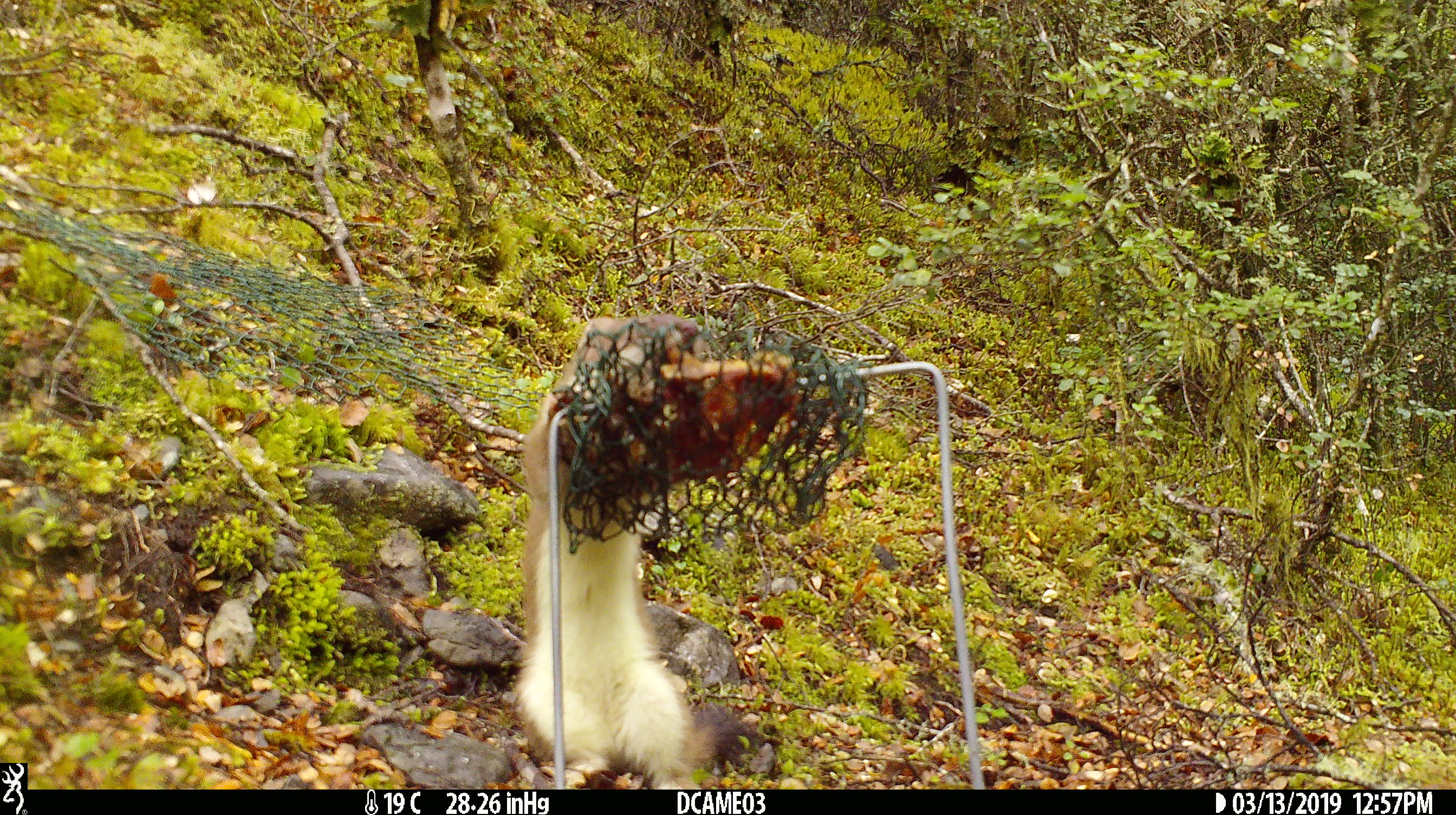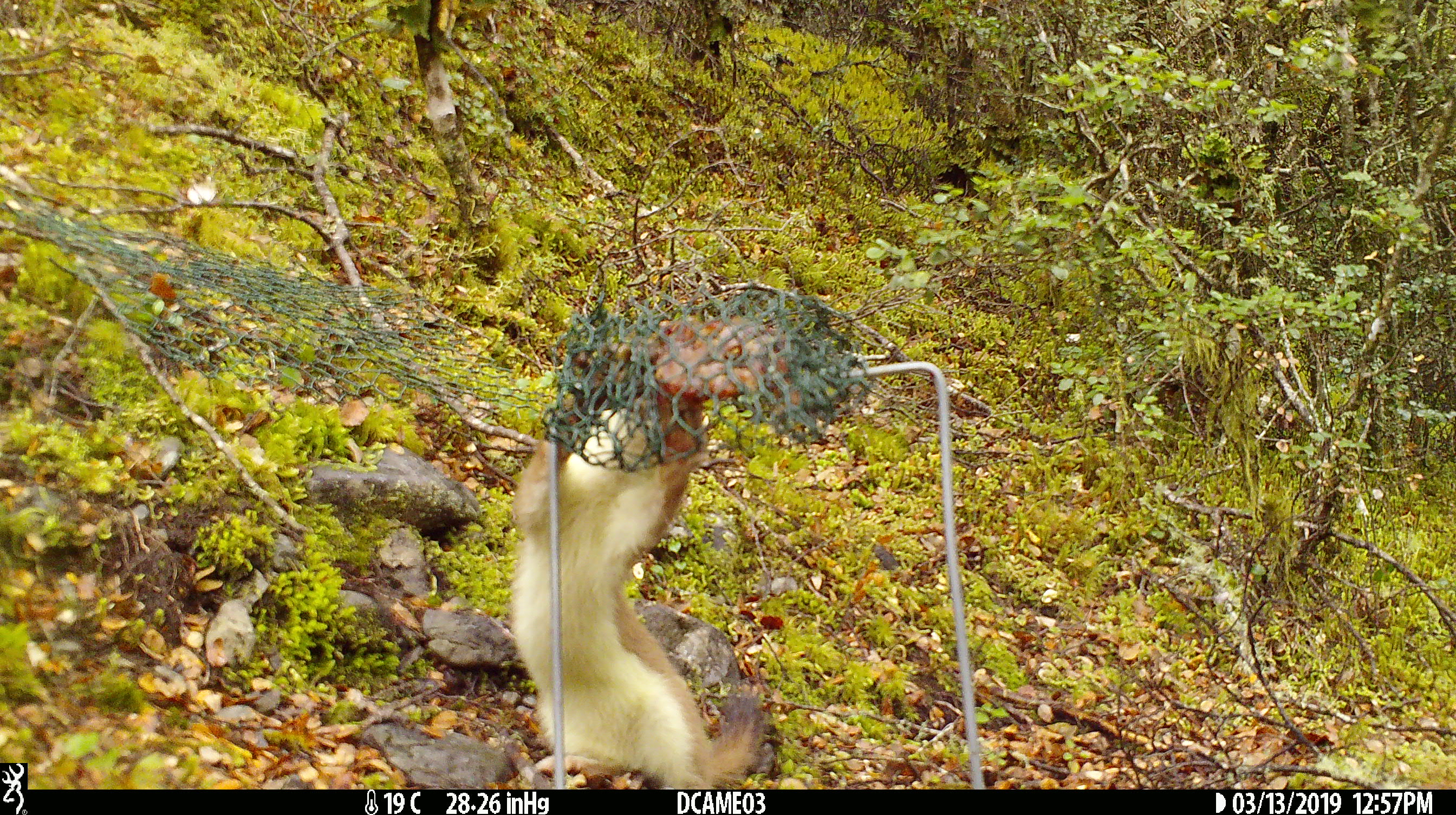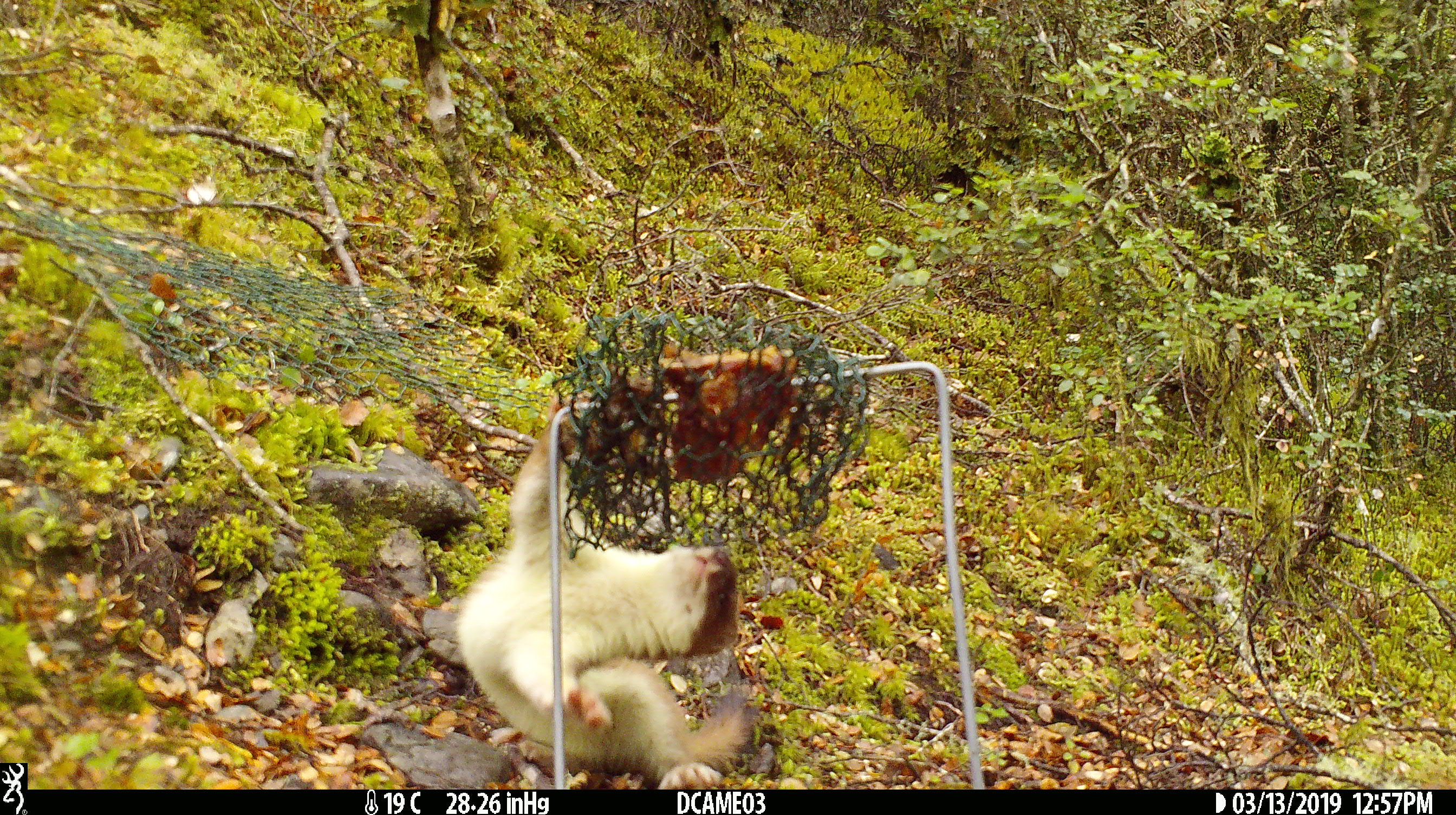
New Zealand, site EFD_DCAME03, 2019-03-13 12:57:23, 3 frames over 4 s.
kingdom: Animalia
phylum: Chordata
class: Mammalia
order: Carnivora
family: Mustelidae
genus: Mustela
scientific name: Mustela erminea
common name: stoat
Stoat (Mustela erminea).